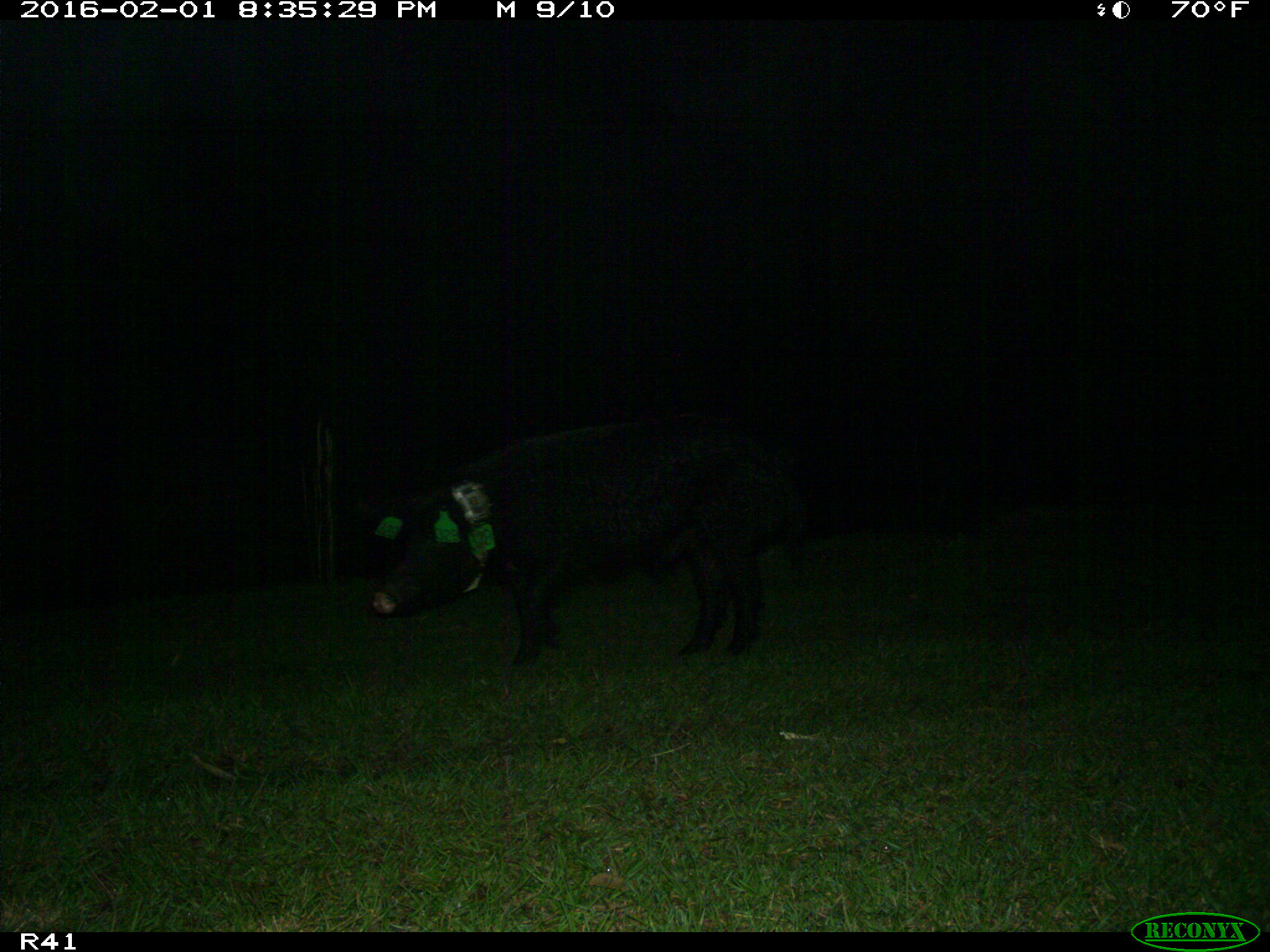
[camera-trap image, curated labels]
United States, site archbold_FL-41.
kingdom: Animalia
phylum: Chordata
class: Mammalia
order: Artiodactyla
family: Suidae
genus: Sus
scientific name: Sus scrofa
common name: wild boar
Sus scrofa (wild boar).